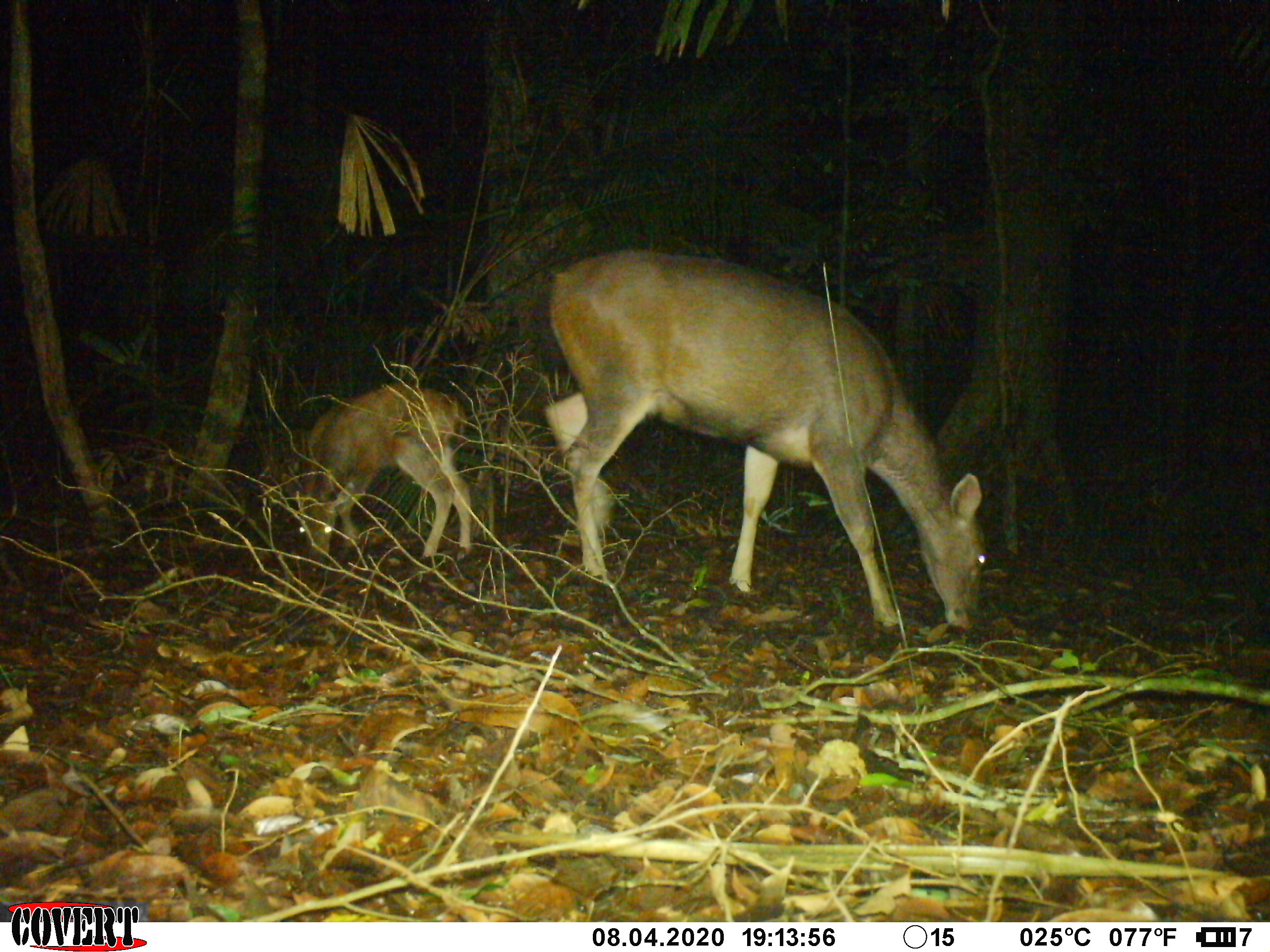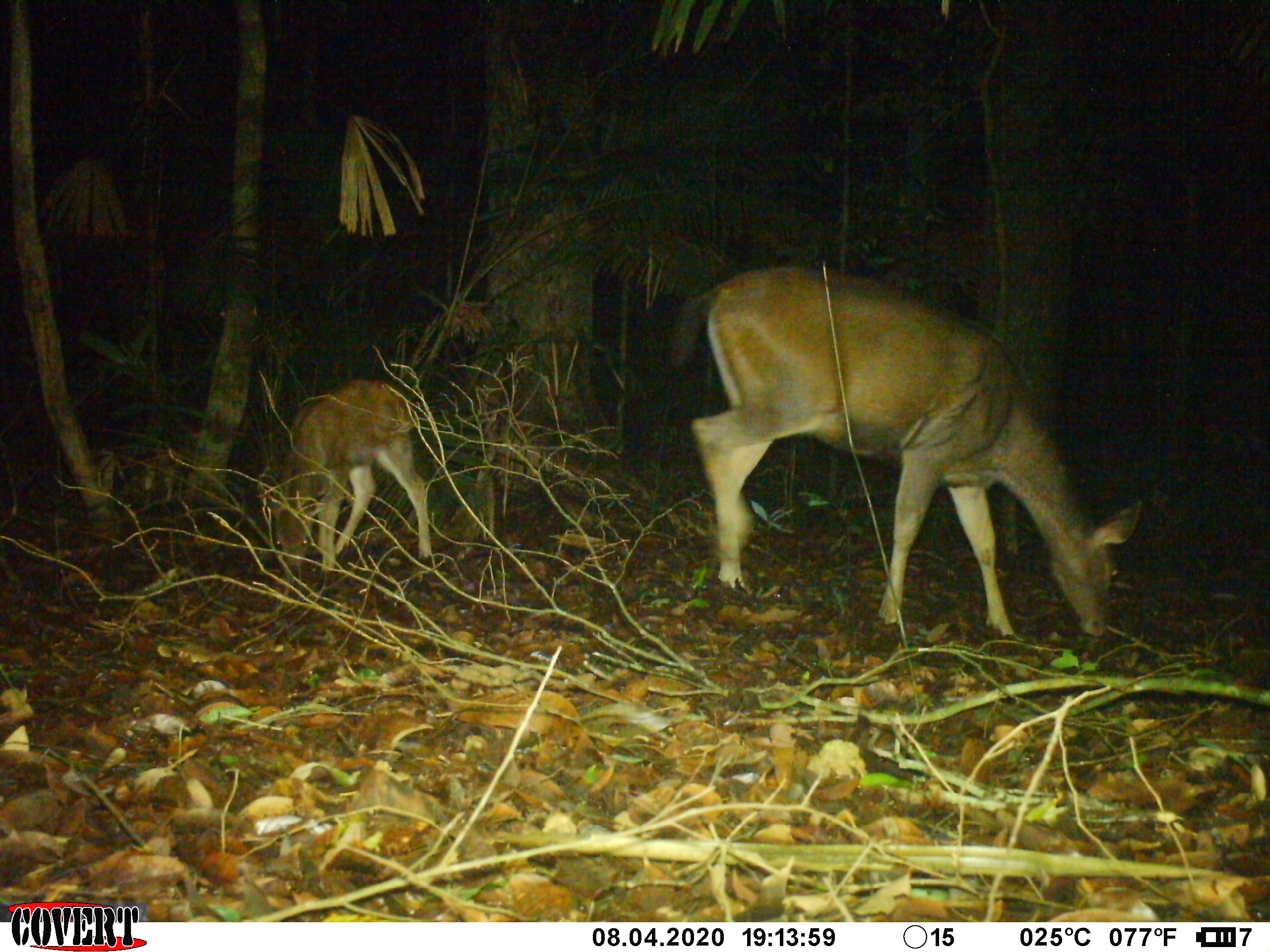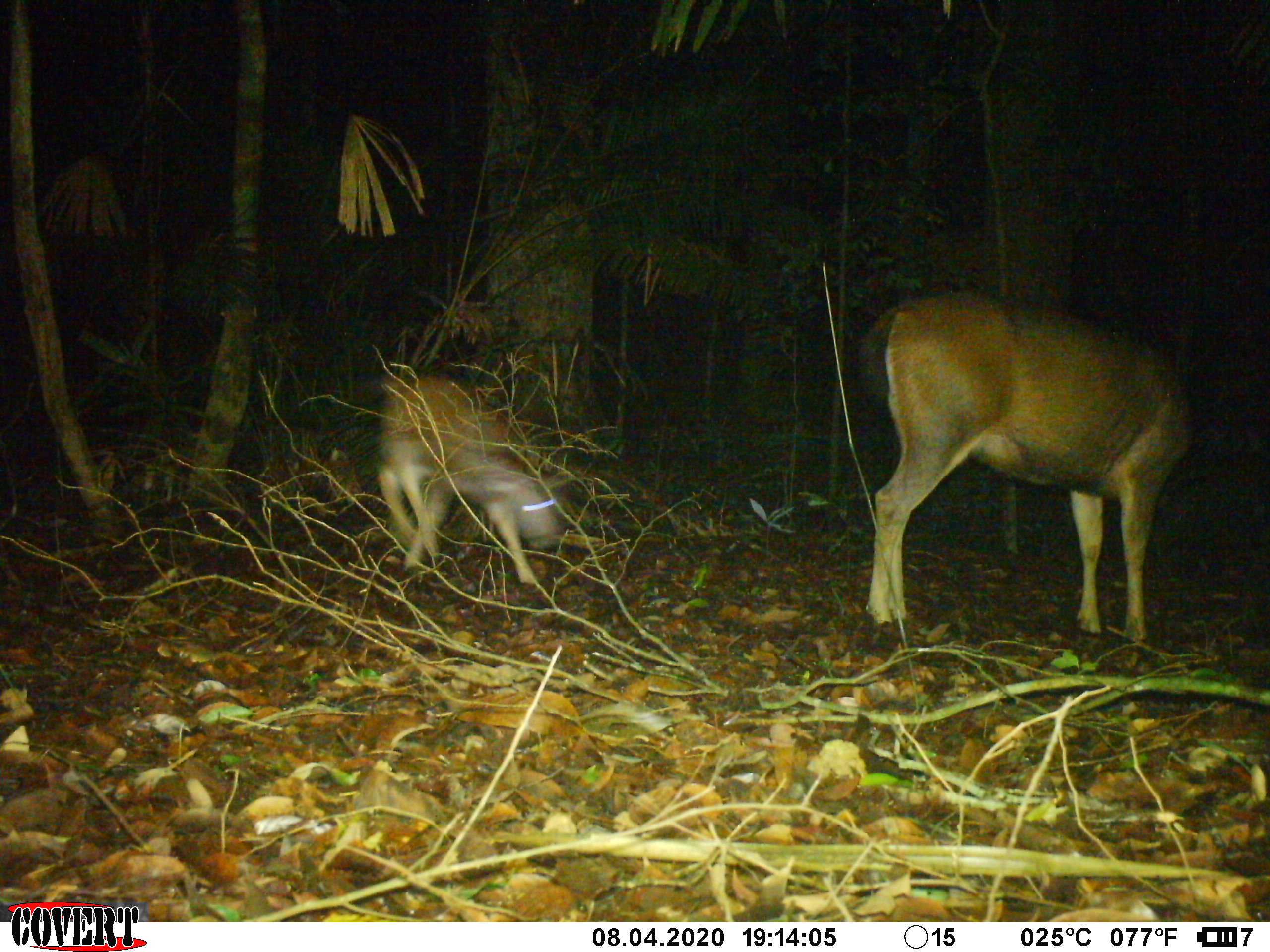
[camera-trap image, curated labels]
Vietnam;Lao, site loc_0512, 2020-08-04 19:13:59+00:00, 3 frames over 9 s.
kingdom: Animalia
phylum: Chordata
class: Mammalia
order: Artiodactyla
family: Cervidae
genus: Rusa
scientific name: Rusa unicolor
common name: sambar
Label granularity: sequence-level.